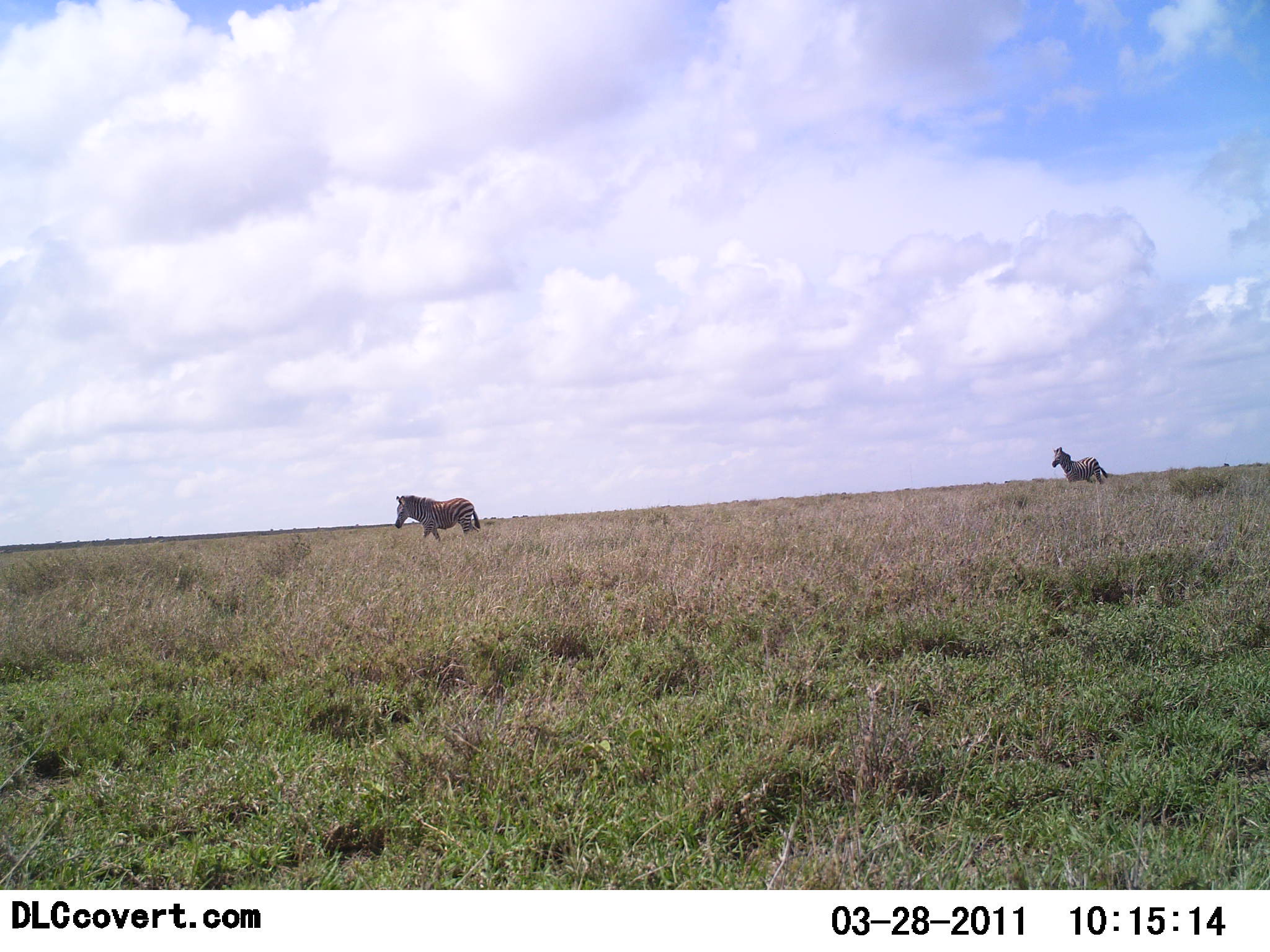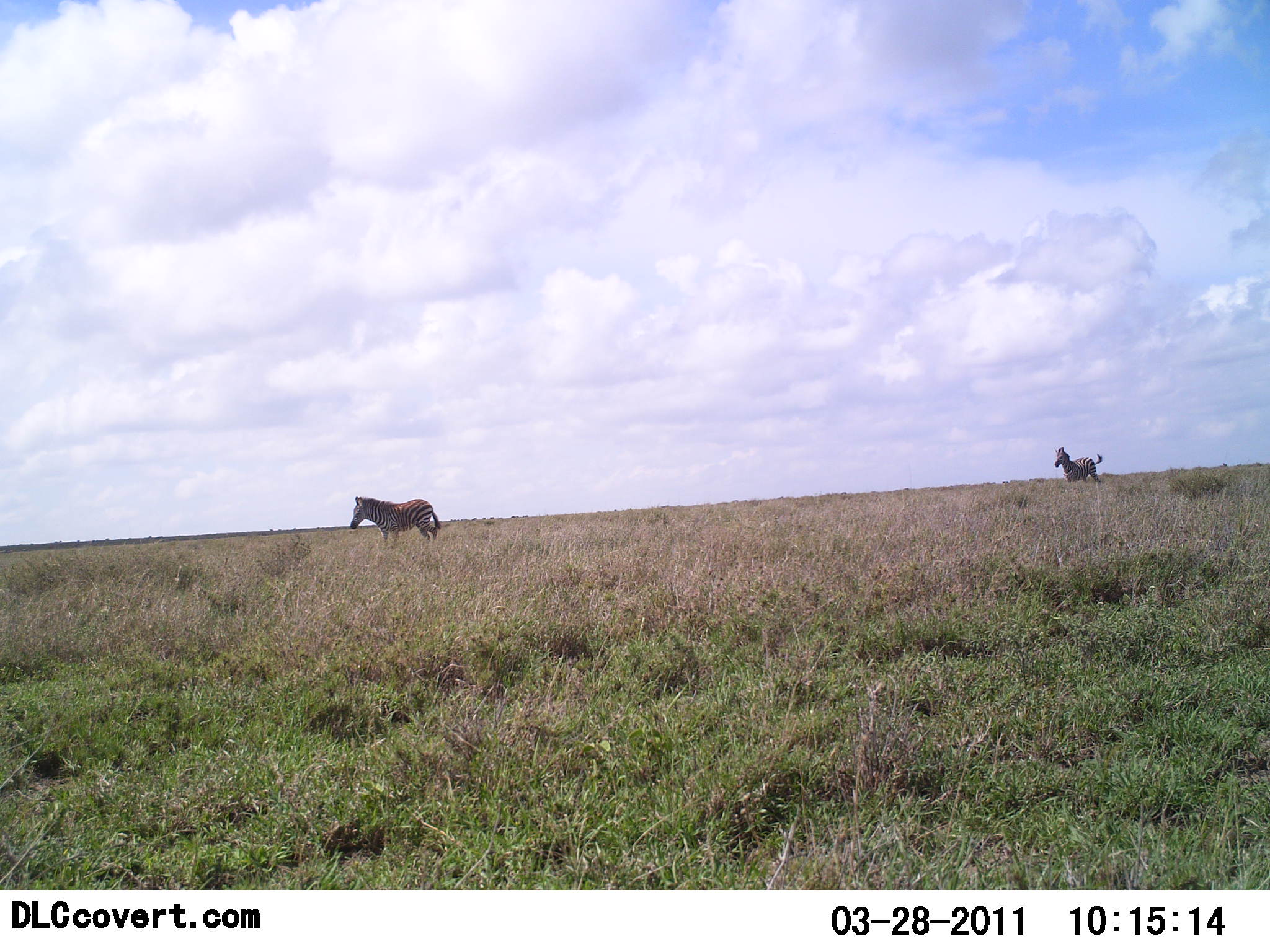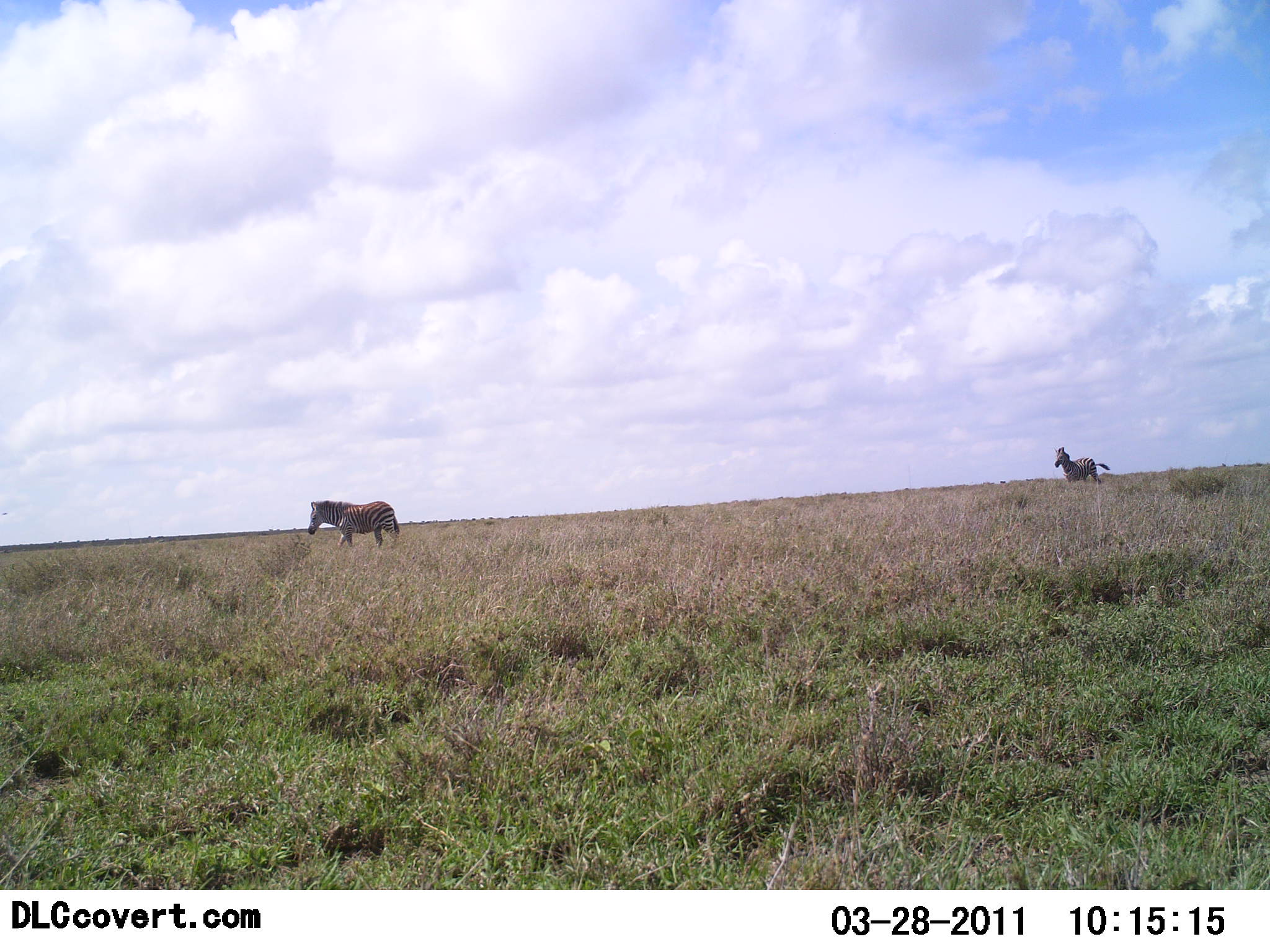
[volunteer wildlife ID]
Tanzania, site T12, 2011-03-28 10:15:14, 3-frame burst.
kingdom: Animalia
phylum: Chordata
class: Mammalia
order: Perissodactyla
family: Equidae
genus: Equus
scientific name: Equus quagga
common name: plains zebra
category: zebra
Zebra (plains zebra) (Equus quagga), count 2. Behavior (volunteer vote fractions): standing 38%, resting 0%, moving 92%, interacting 0%. Young present (vote fraction): 0%. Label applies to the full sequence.